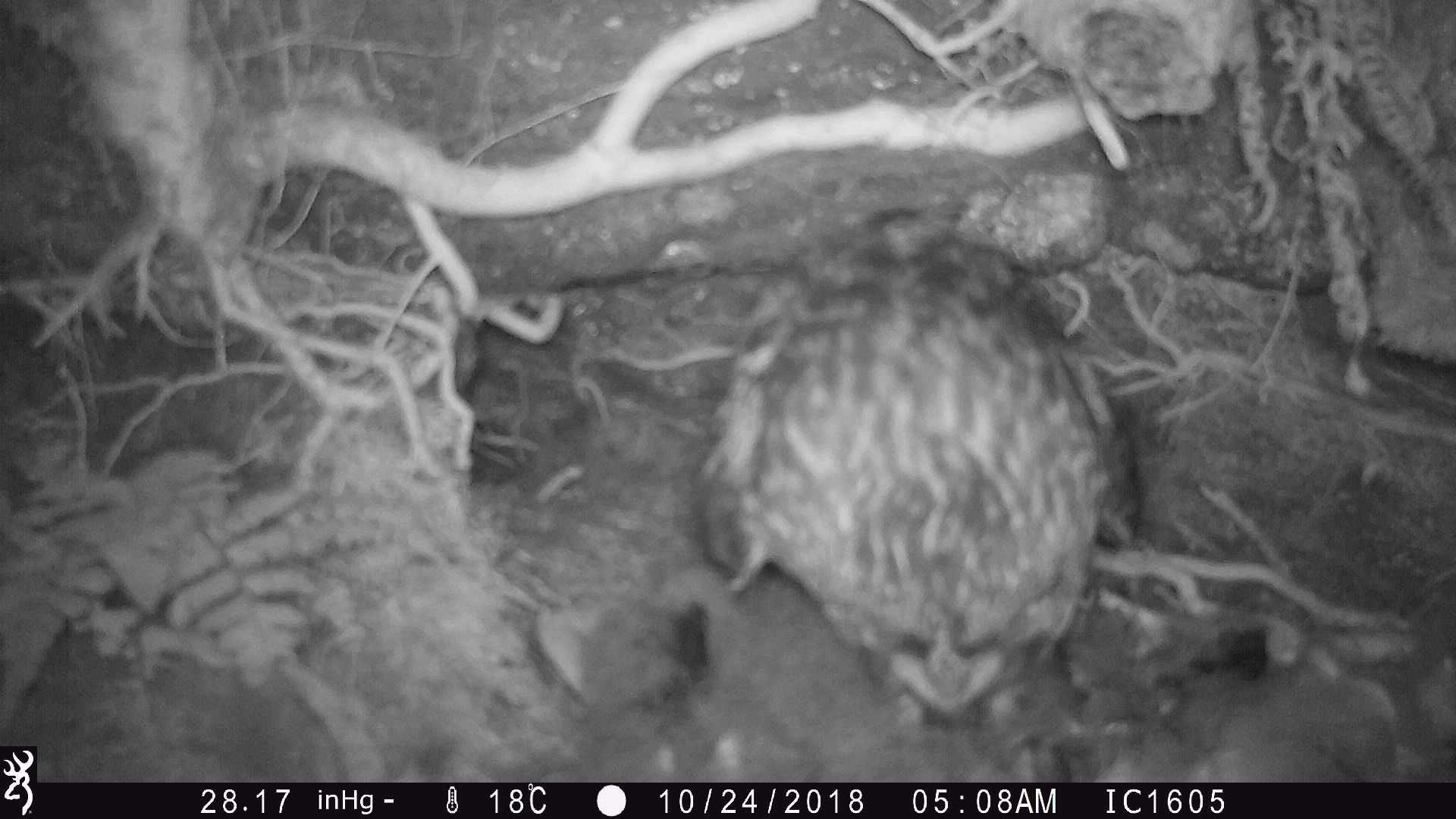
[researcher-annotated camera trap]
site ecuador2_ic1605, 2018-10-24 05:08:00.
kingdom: Animalia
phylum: Chordata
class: Aves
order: Strigiformes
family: Strigidae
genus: Asio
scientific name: Asio flammeus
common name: short-eared owl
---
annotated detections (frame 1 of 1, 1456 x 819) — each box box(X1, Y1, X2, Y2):
short-eared owl: box(557, 203, 1140, 770)